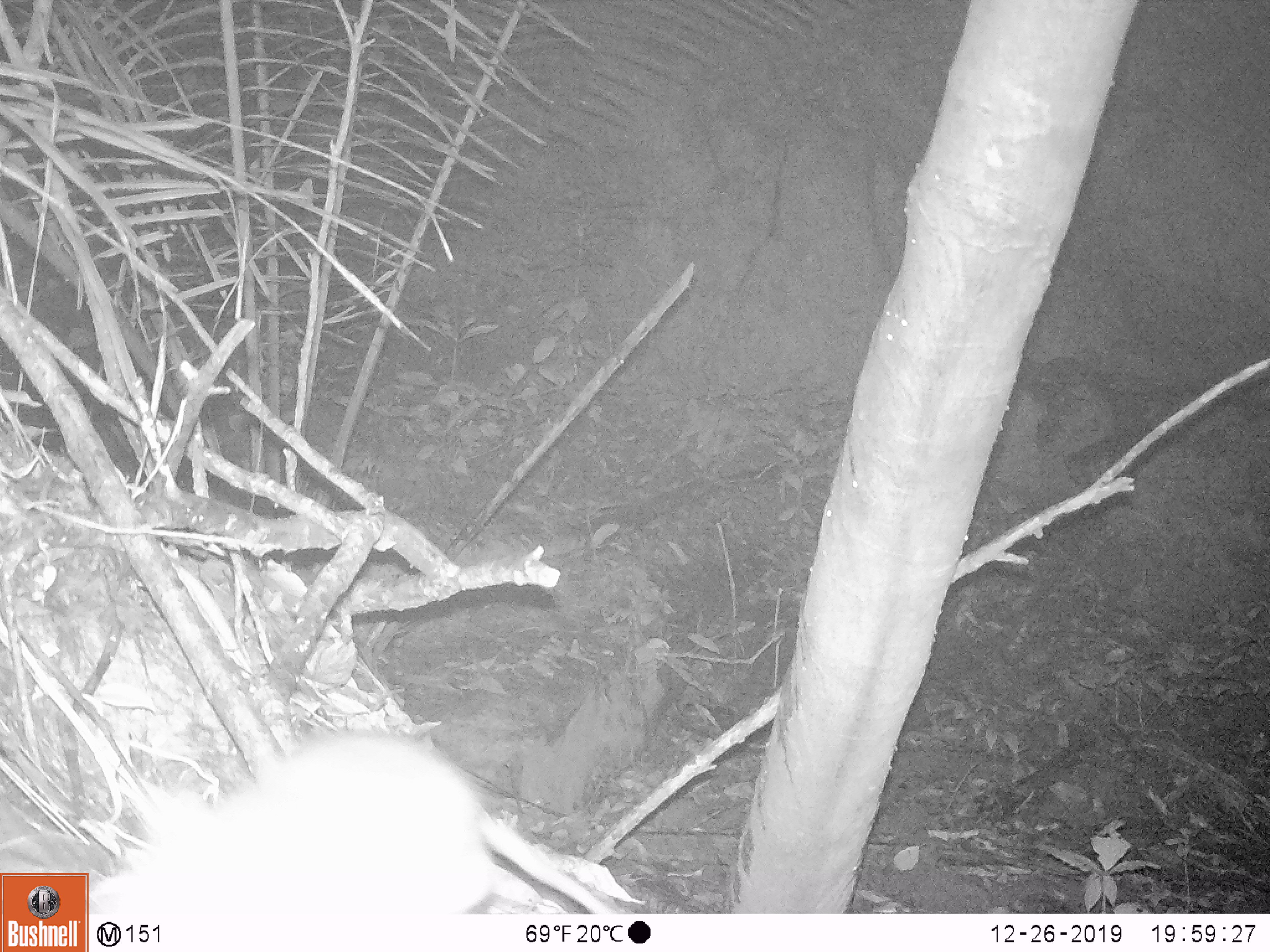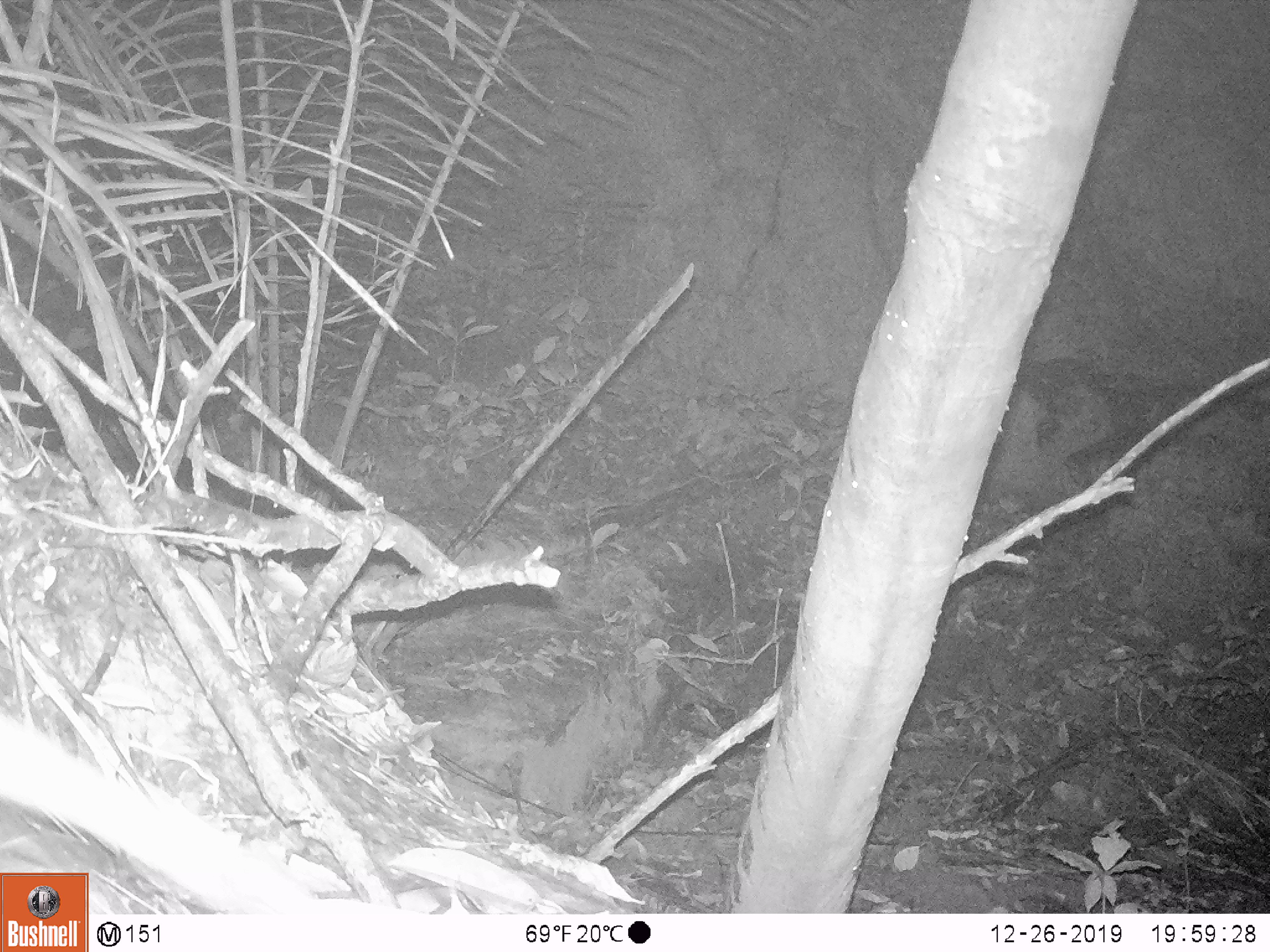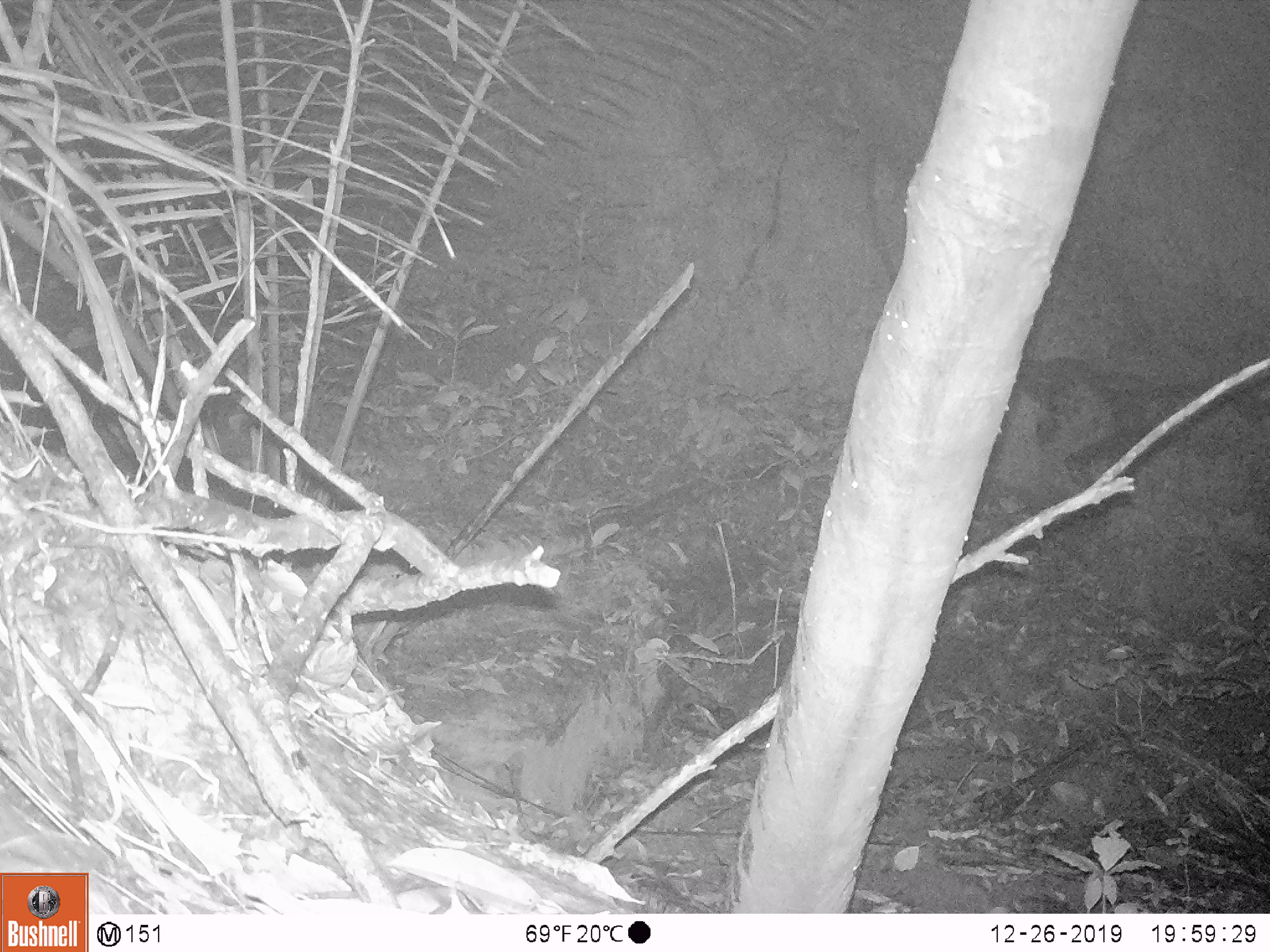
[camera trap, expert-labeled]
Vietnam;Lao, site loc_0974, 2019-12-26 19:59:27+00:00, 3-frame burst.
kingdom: Animalia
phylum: Chordata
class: Mammalia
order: Rodentia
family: Muridae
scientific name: Muridae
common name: old-world mice and rats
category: unidentified murid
Unidentified murid (old-world mice and rats) (Muridae). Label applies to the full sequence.